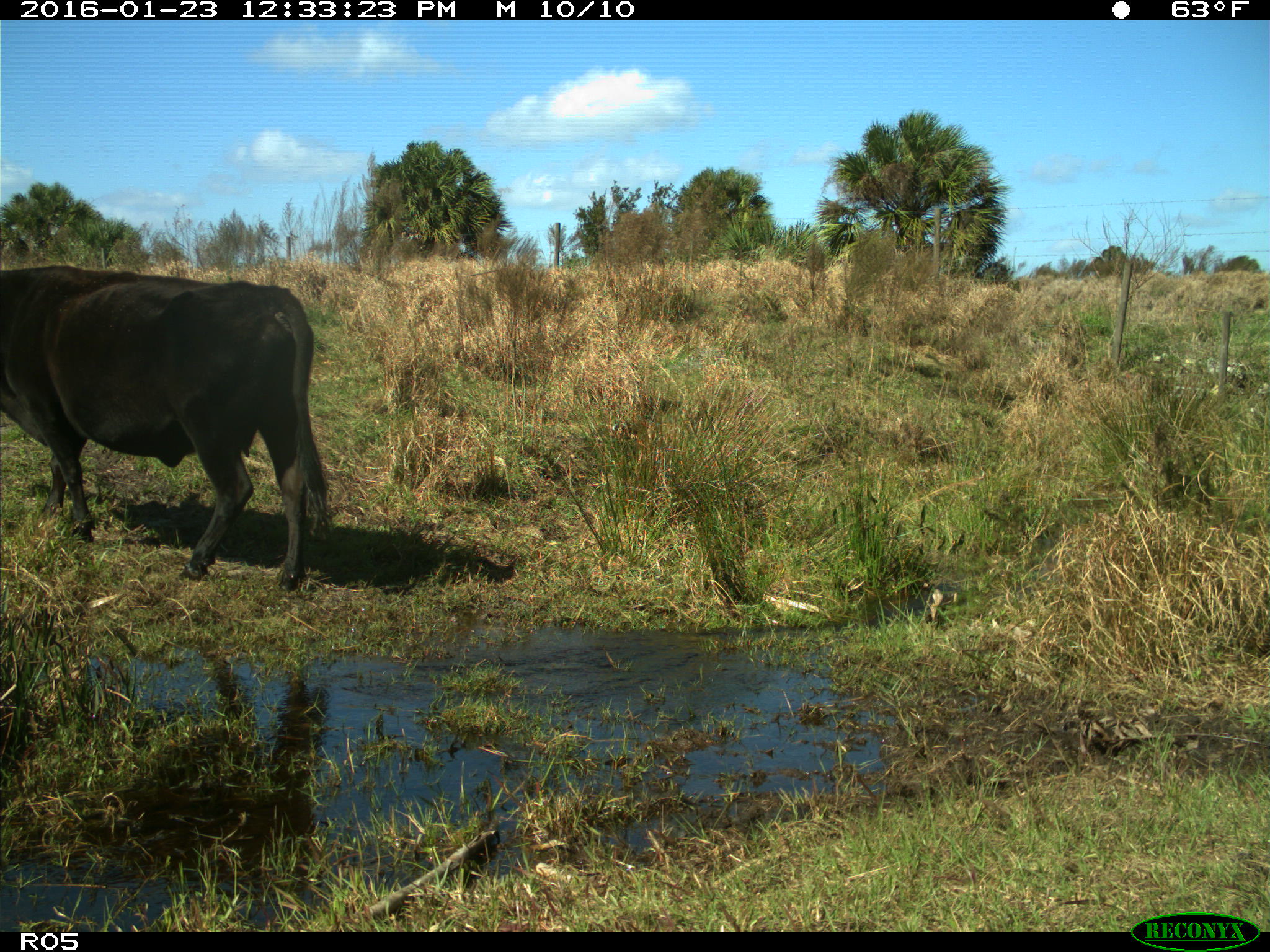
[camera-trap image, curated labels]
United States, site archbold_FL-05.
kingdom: Animalia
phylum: Chordata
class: Mammalia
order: Artiodactyla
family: Bovidae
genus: Bos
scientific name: Bos taurus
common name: domestic cow